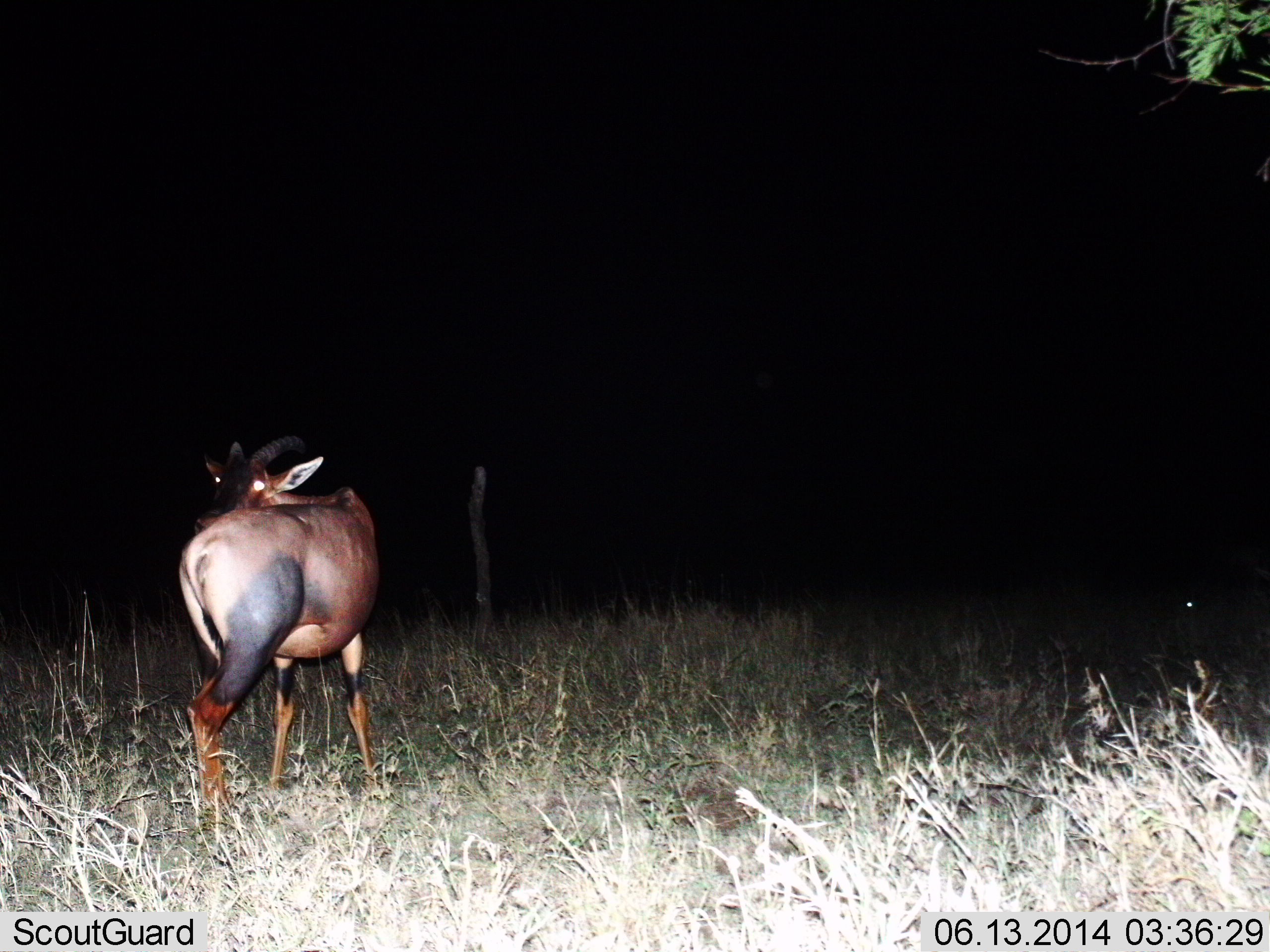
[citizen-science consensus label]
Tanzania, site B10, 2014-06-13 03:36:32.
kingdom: Animalia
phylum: Chordata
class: Mammalia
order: Artiodactyla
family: Bovidae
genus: Damaliscus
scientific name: Damaliscus lunatus jimela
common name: topi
Topi (Damaliscus lunatus jimela), count 1. Behavior (volunteer vote fractions): standing 100%, resting 10%, moving 0%, interacting 0%. Young present (vote fraction): 0%. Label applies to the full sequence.